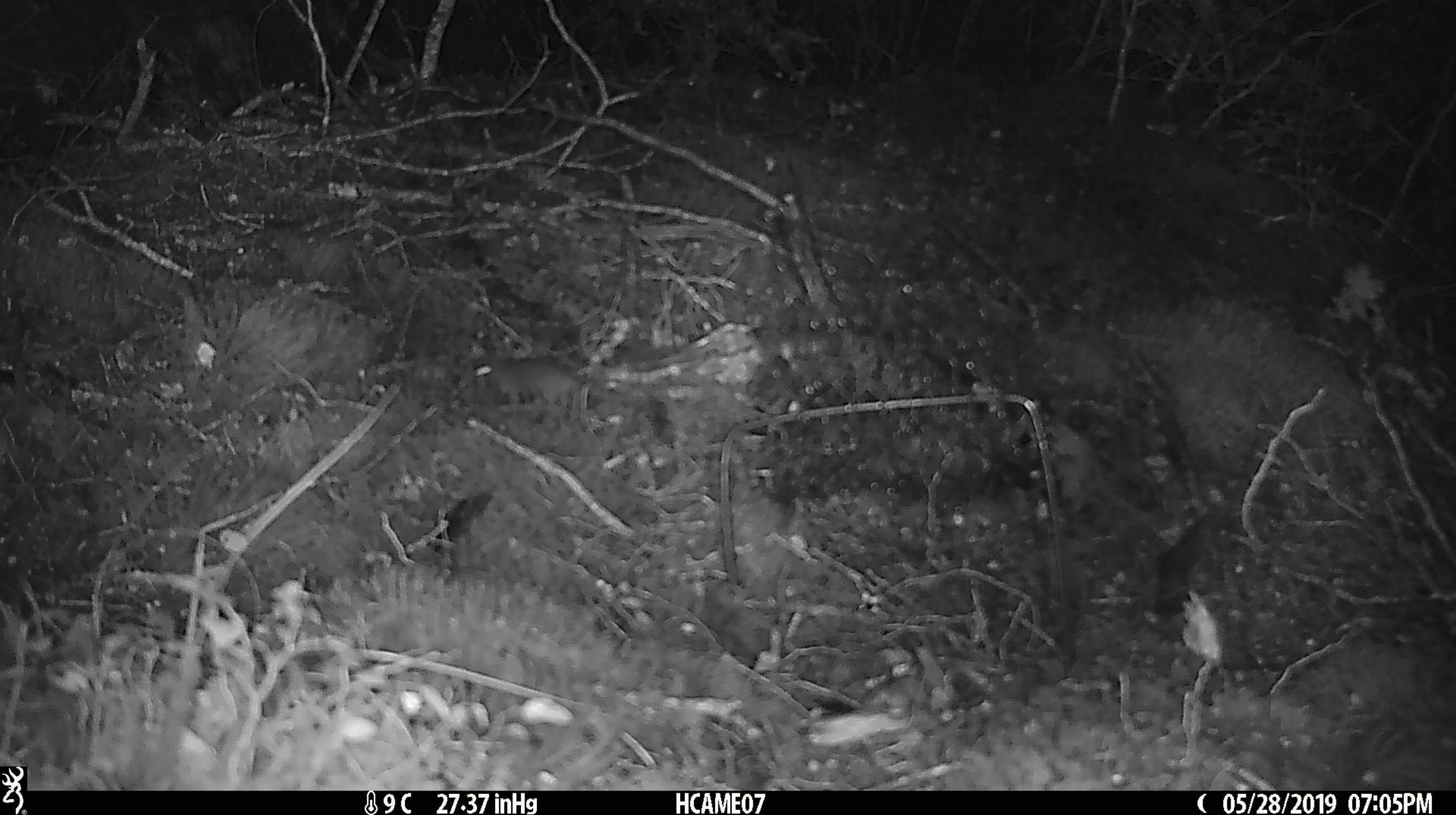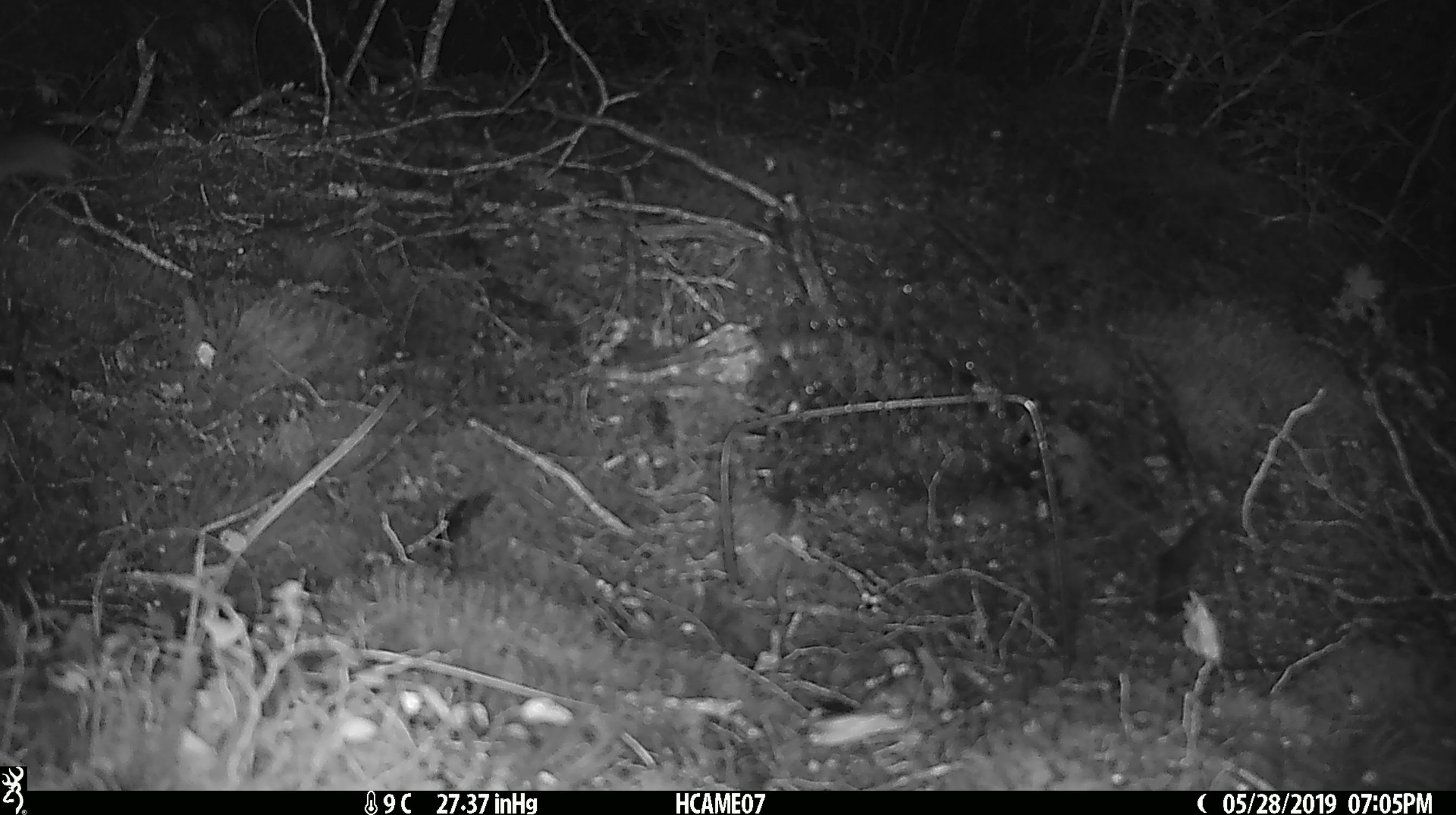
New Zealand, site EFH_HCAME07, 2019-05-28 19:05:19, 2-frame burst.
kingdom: Animalia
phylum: Chordata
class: Mammalia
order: Rodentia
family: Muridae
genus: Mus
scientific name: Mus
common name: mouse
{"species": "mouse (Mus)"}